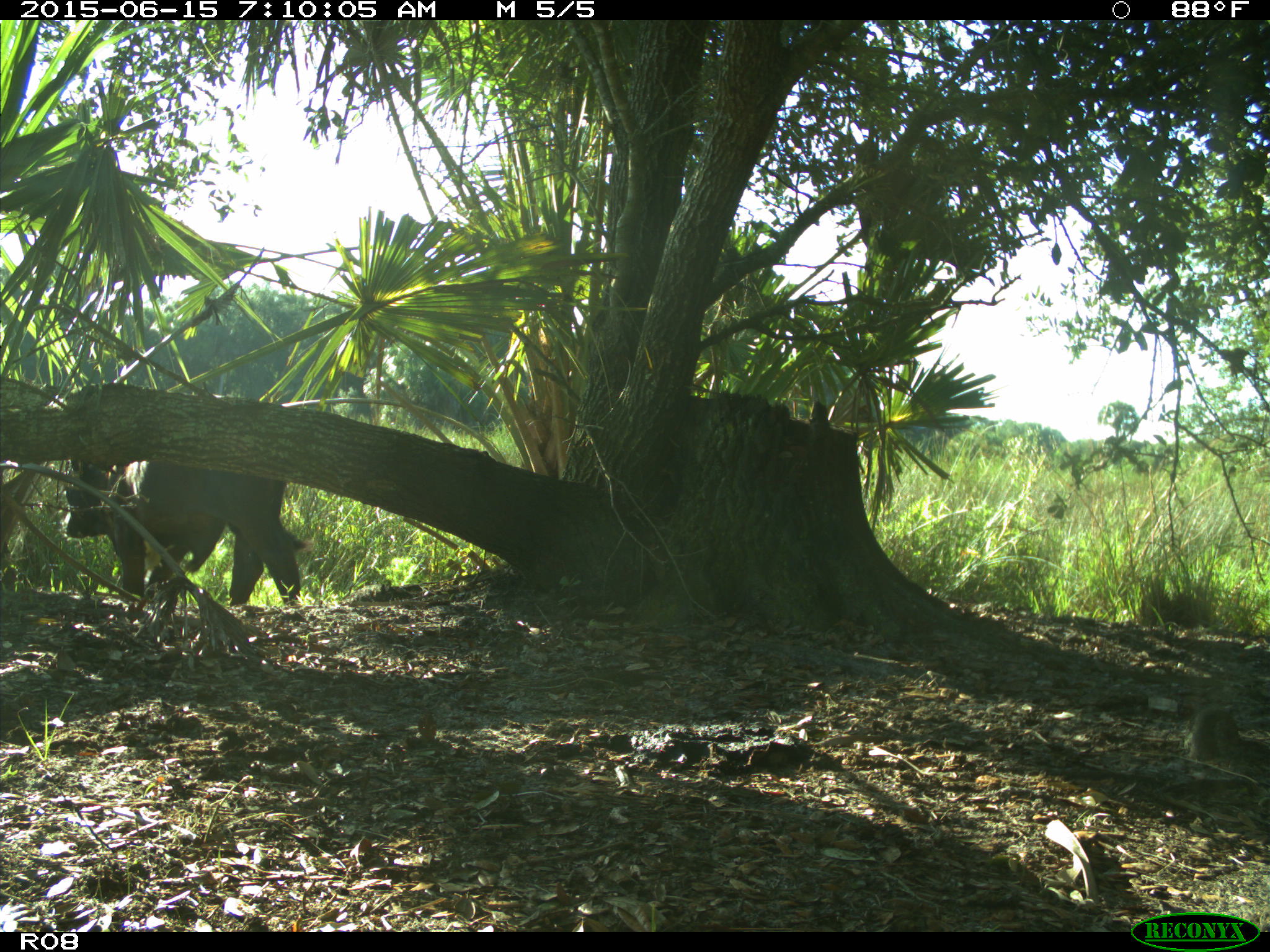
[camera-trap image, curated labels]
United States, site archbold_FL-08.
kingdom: Animalia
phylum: Chordata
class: Mammalia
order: Artiodactyla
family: Bovidae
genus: Bos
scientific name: Bos taurus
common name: domestic cow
Bos taurus (domestic cow).